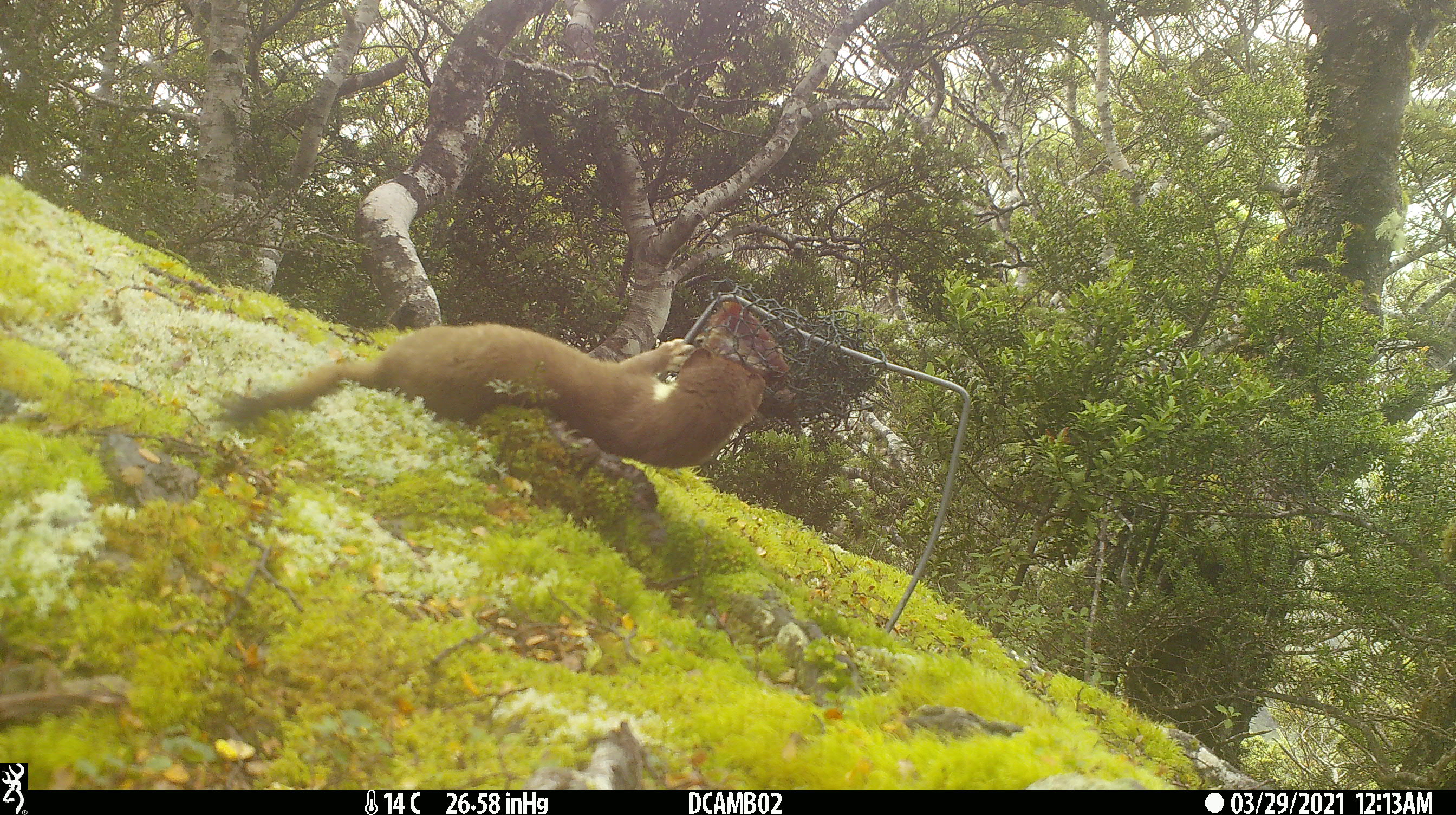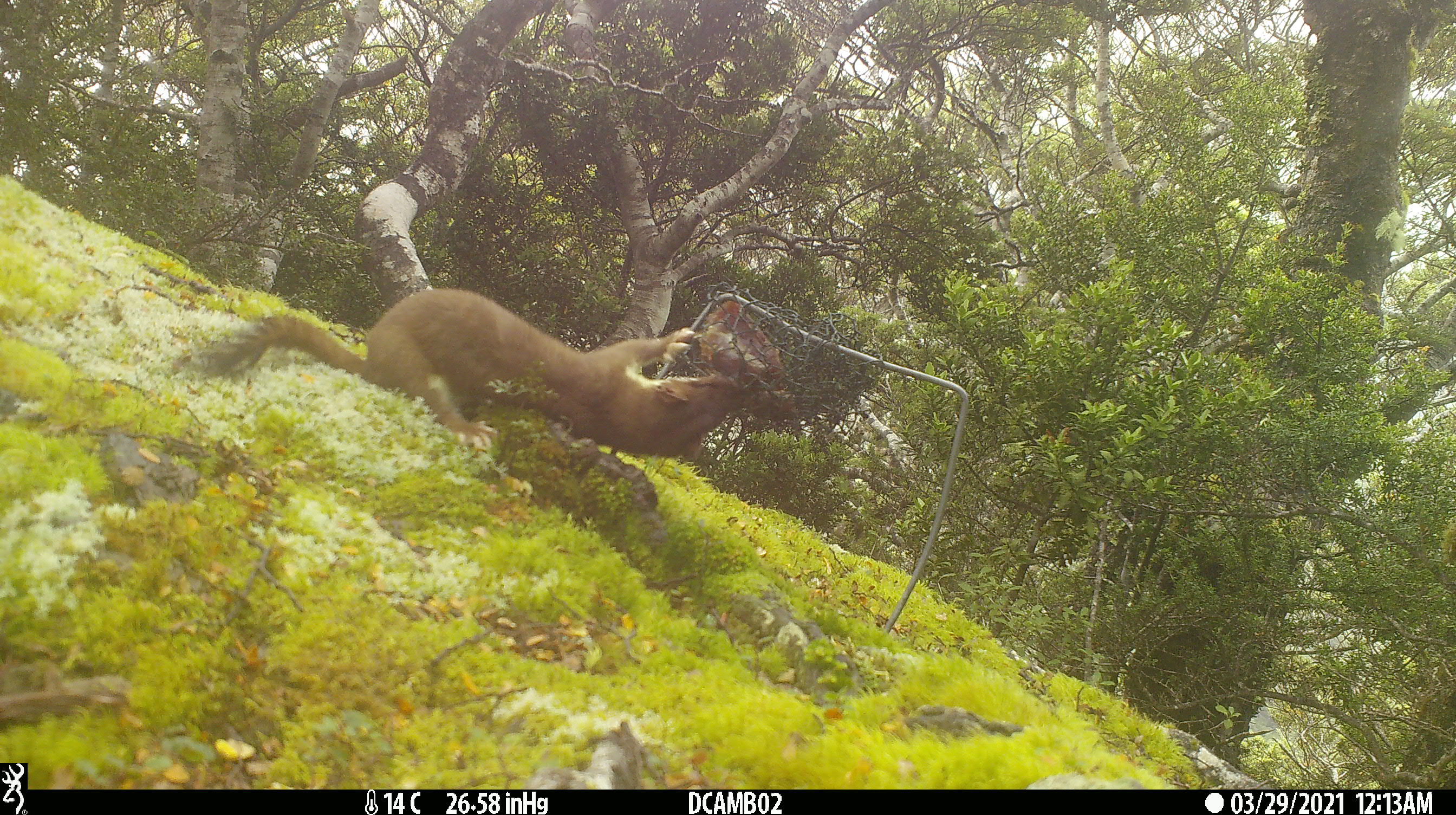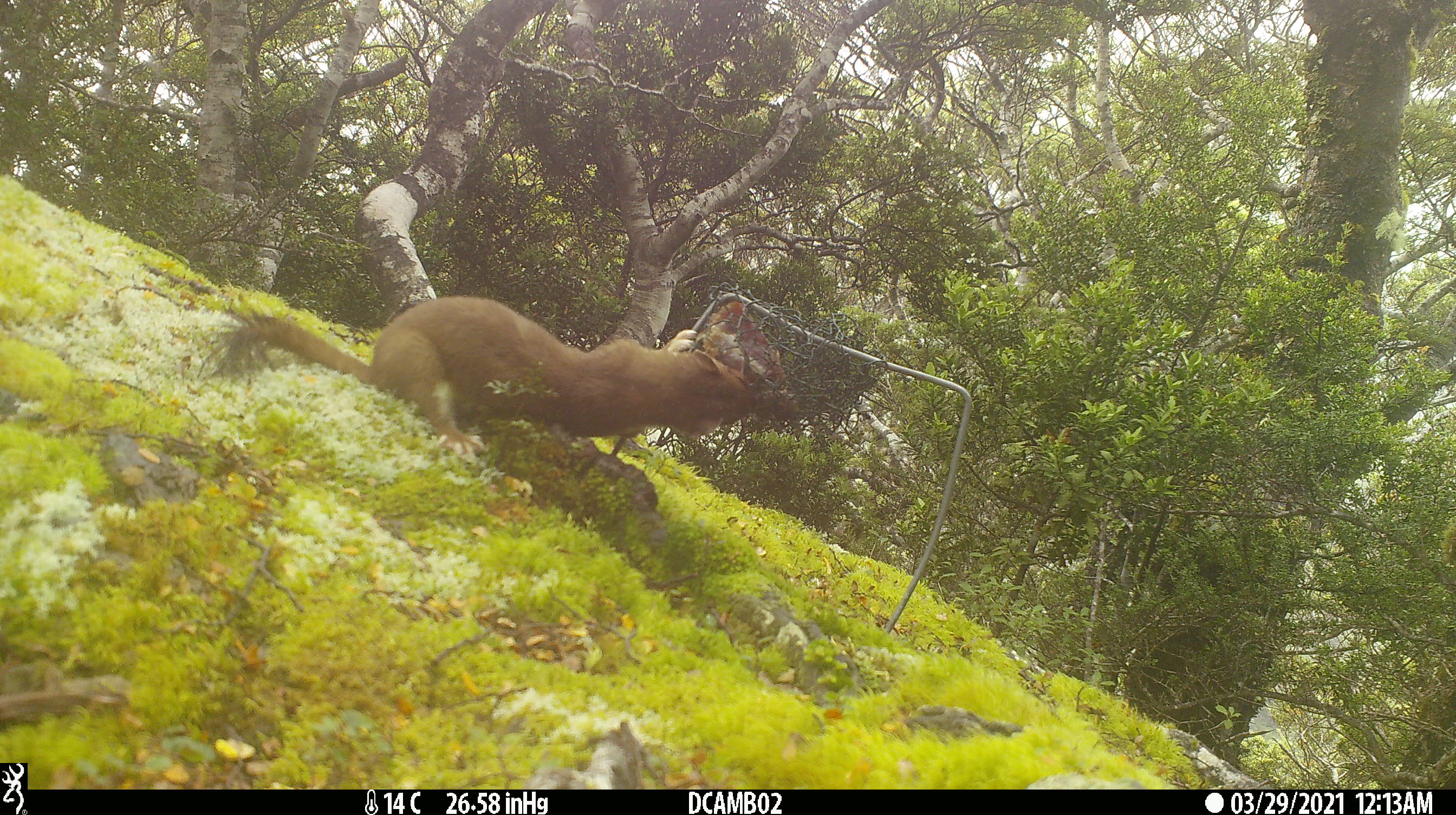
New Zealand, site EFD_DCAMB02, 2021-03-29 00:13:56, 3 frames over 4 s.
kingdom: Animalia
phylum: Chordata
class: Mammalia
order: Carnivora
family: Mustelidae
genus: Mustela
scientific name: Mustela erminea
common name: stoat